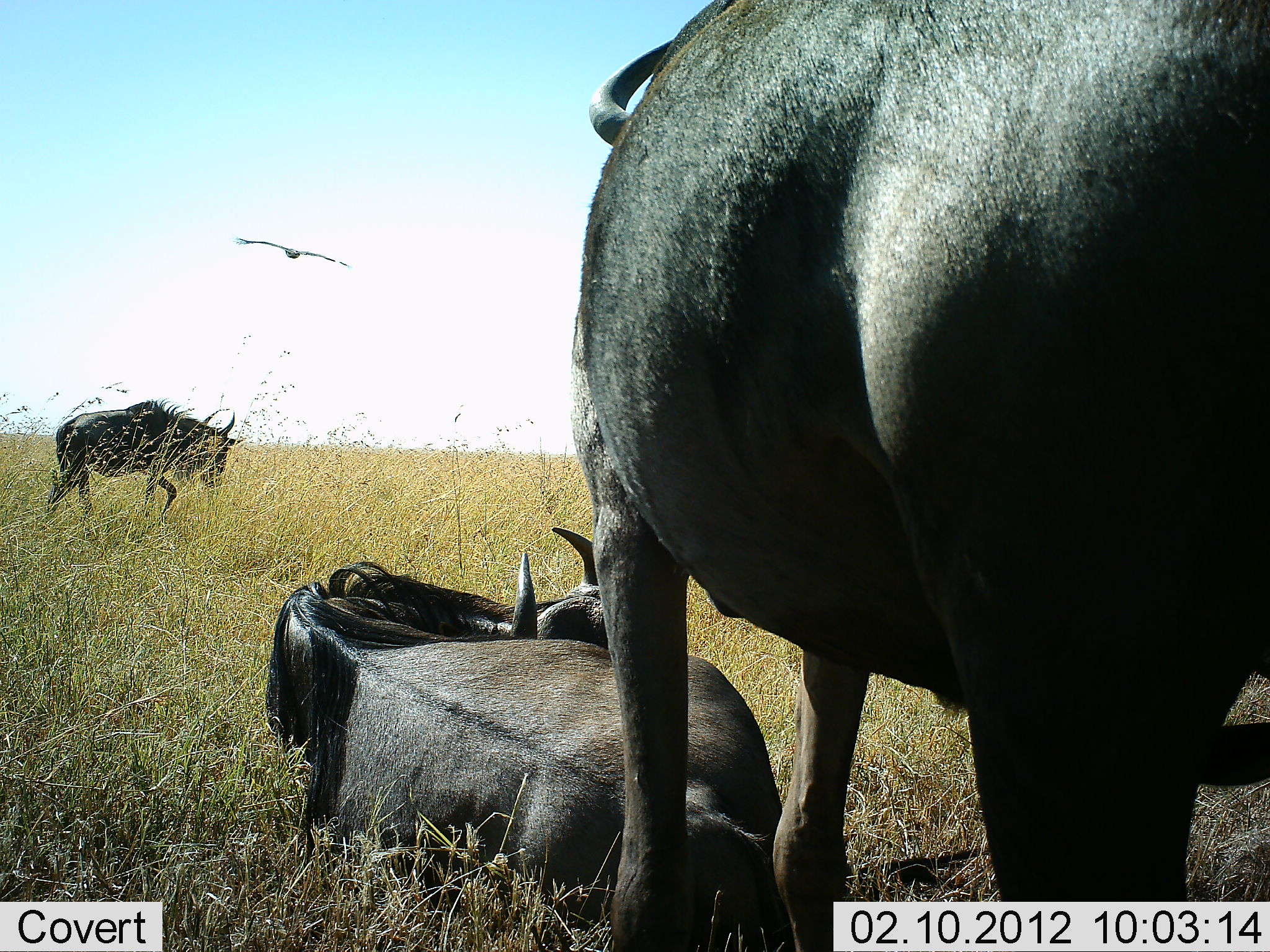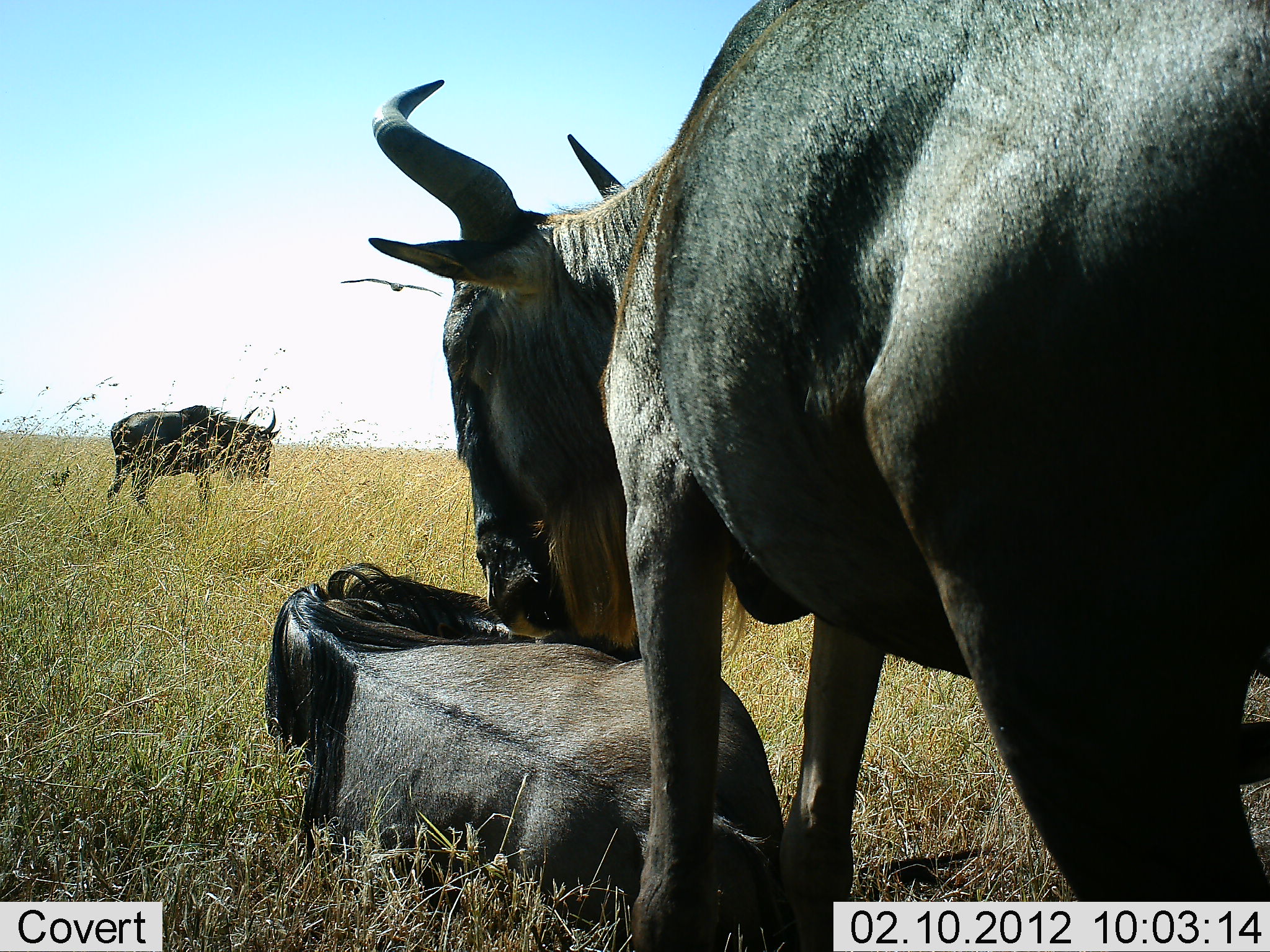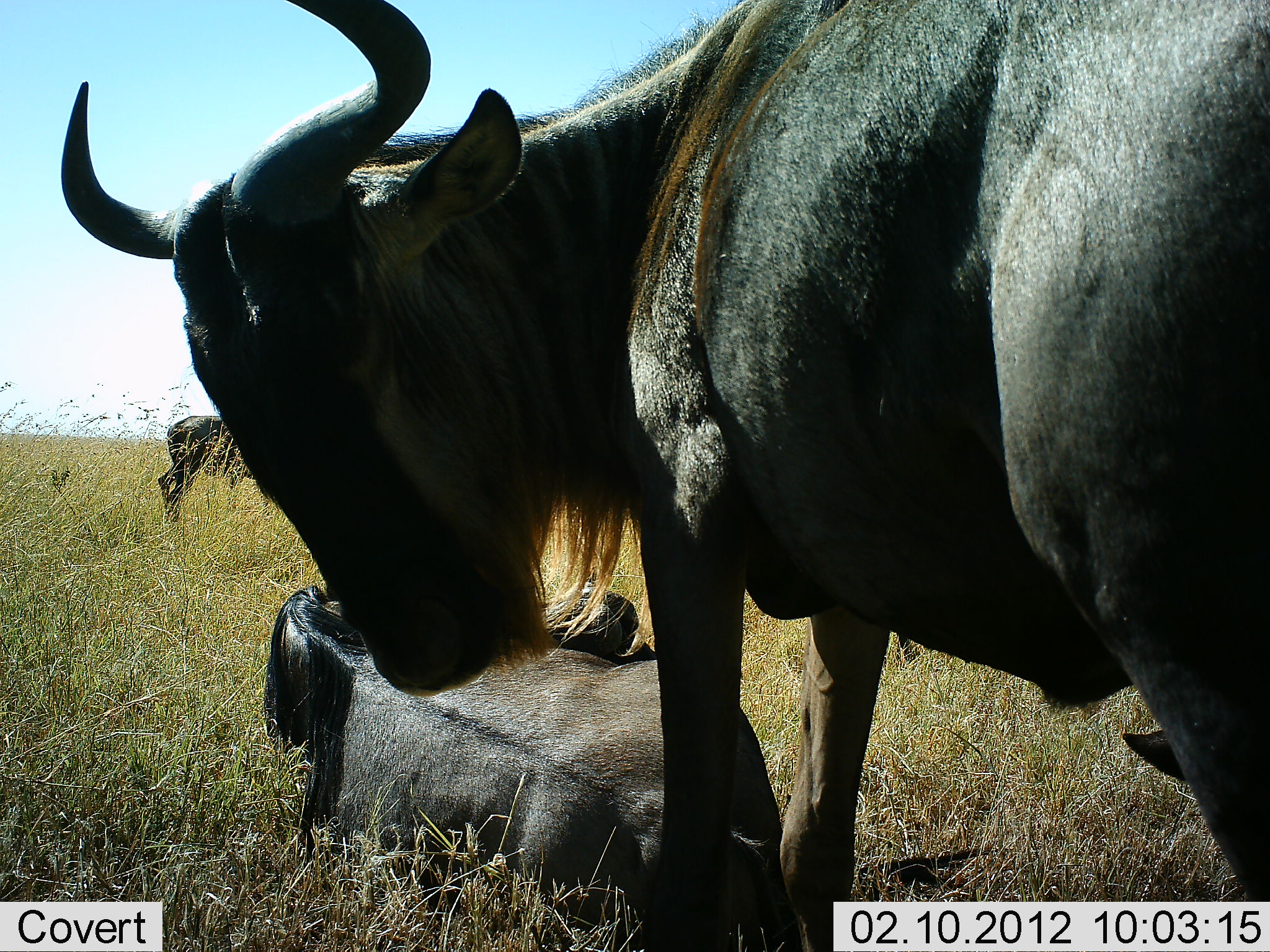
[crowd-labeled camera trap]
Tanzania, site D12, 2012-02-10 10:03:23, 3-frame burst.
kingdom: Animalia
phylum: Chordata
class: Mammalia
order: Artiodactyla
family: Bovidae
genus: Connochaetes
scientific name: Connochaetes taurinus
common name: blue wildebeest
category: wildebeest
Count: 3.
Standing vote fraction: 83%.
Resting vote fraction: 90%.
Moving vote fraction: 41%.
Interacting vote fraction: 10%.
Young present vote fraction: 14%.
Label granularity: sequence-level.